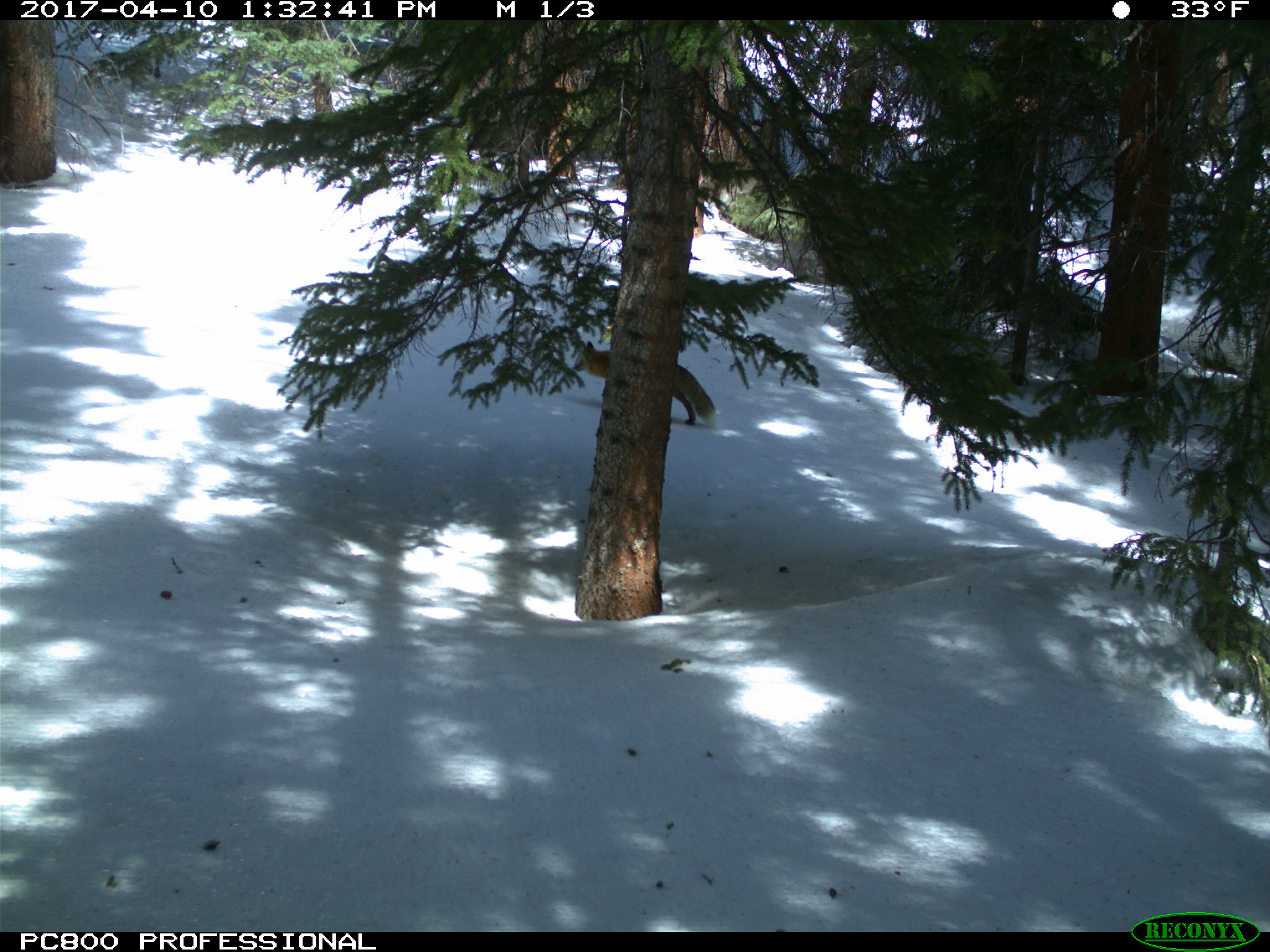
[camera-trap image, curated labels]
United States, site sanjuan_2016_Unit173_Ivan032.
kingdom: Animalia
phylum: Chordata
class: Mammalia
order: Carnivora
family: Canidae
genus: Vulpes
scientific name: Vulpes vulpes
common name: red fox